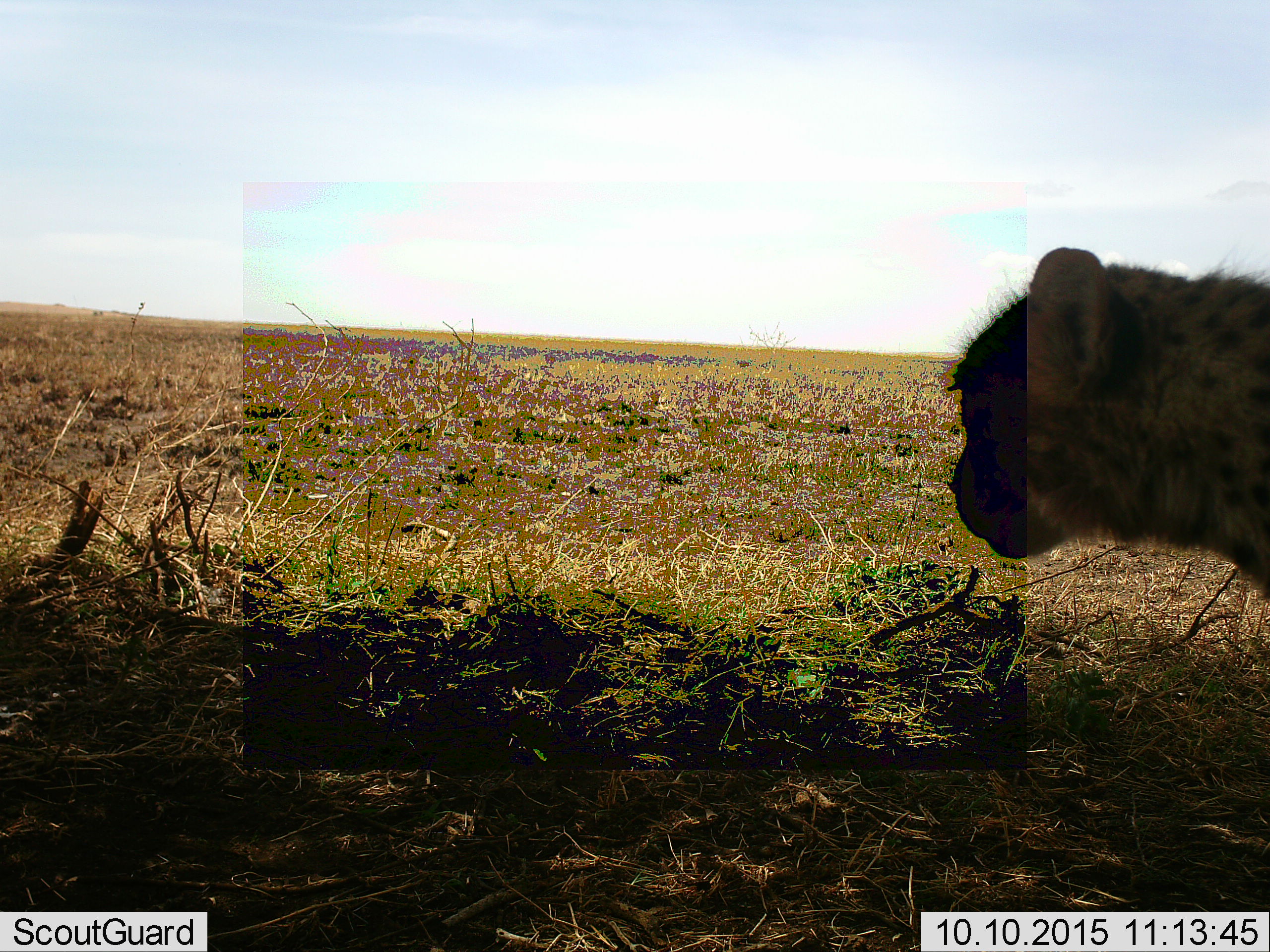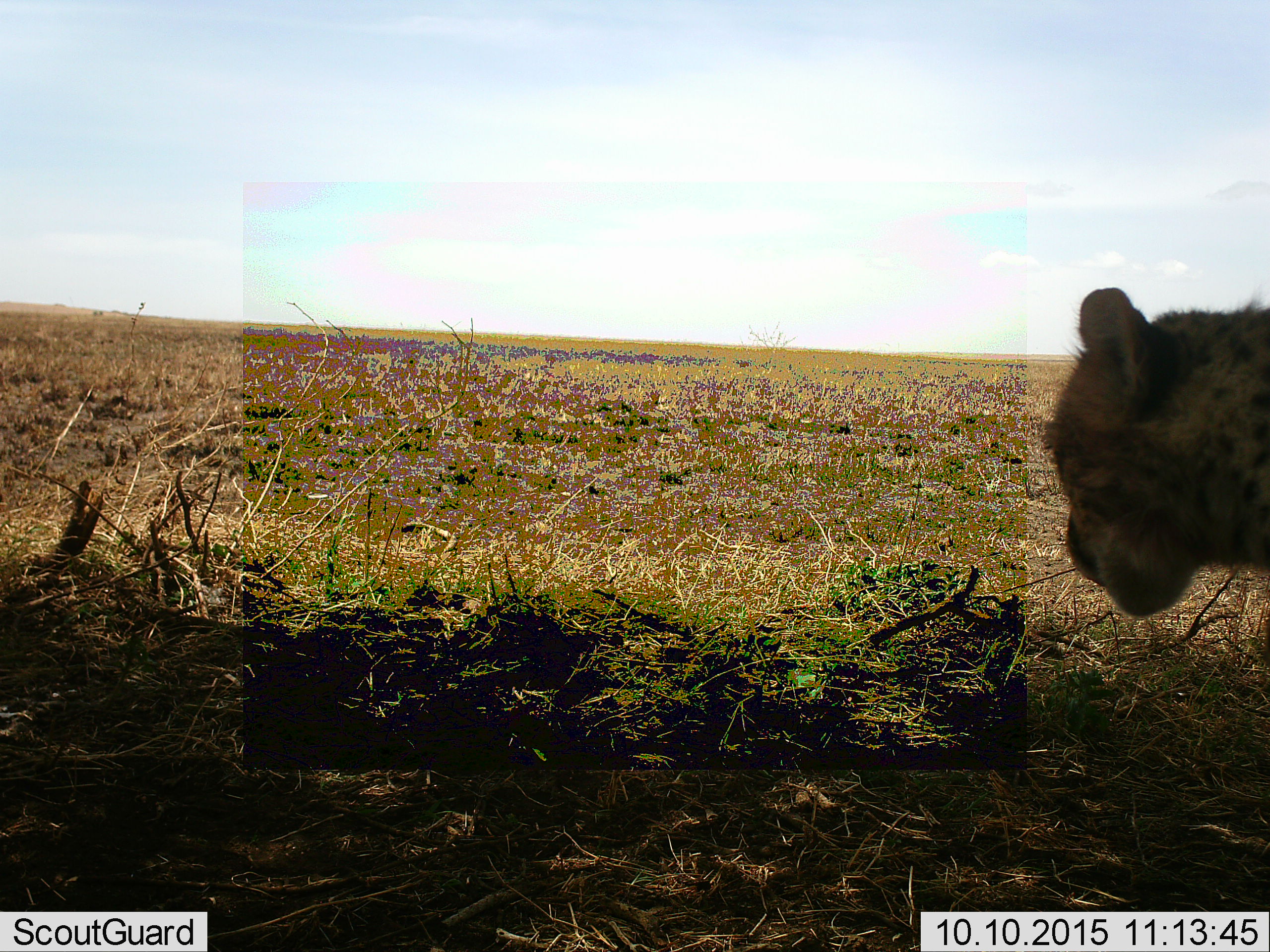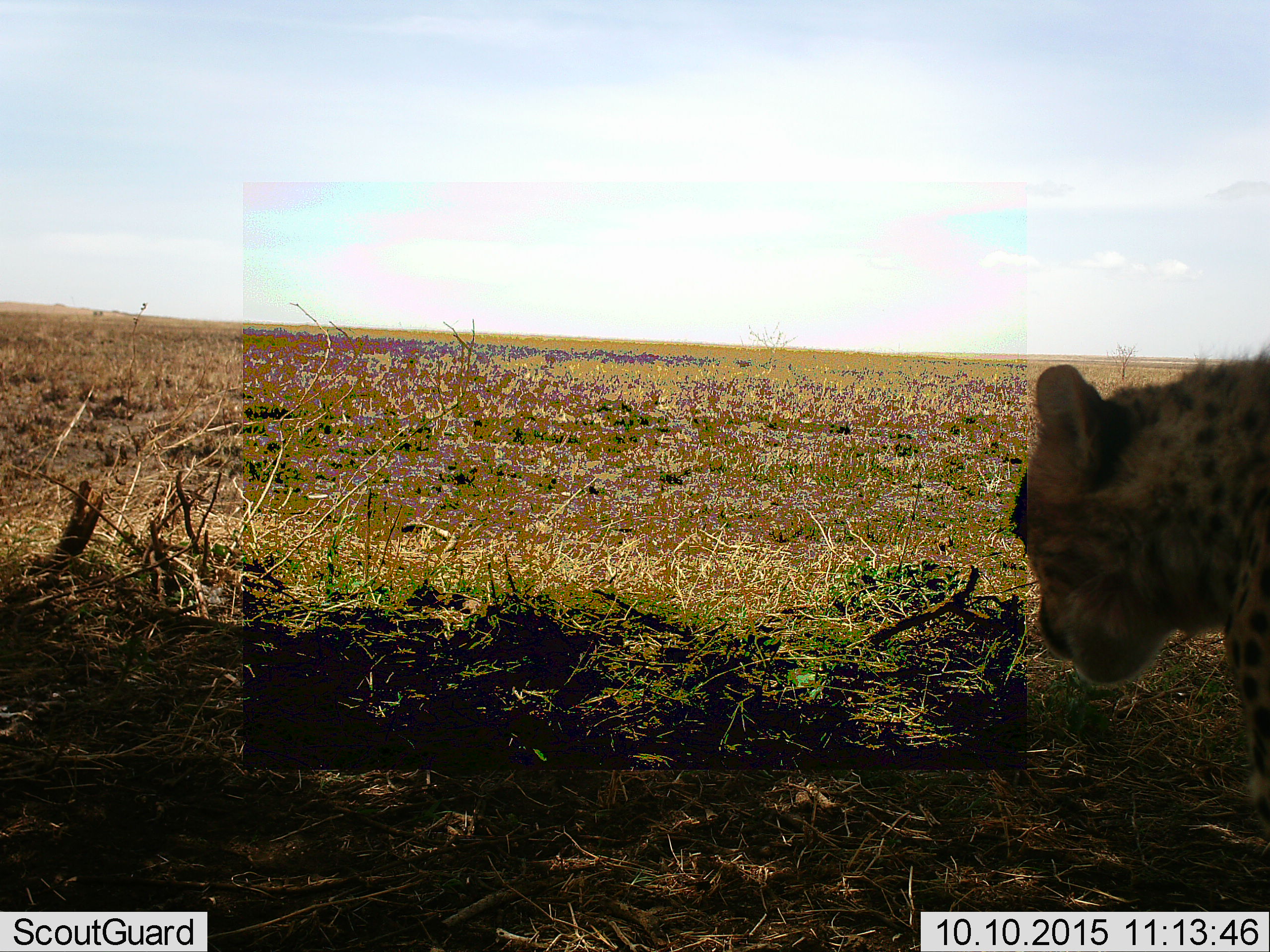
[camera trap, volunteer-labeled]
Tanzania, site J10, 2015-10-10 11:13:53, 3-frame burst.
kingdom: Animalia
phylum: Chordata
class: Mammalia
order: Carnivora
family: Felidae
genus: Acinonyx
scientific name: Acinonyx jubatus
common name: cheetah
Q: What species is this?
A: Cheetah (Acinonyx jubatus).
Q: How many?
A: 1.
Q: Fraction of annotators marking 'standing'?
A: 62%.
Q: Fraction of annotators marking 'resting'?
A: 12%.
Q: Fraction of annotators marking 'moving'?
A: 25%.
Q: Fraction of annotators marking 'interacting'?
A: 0%.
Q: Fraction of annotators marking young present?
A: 0%.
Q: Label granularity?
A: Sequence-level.